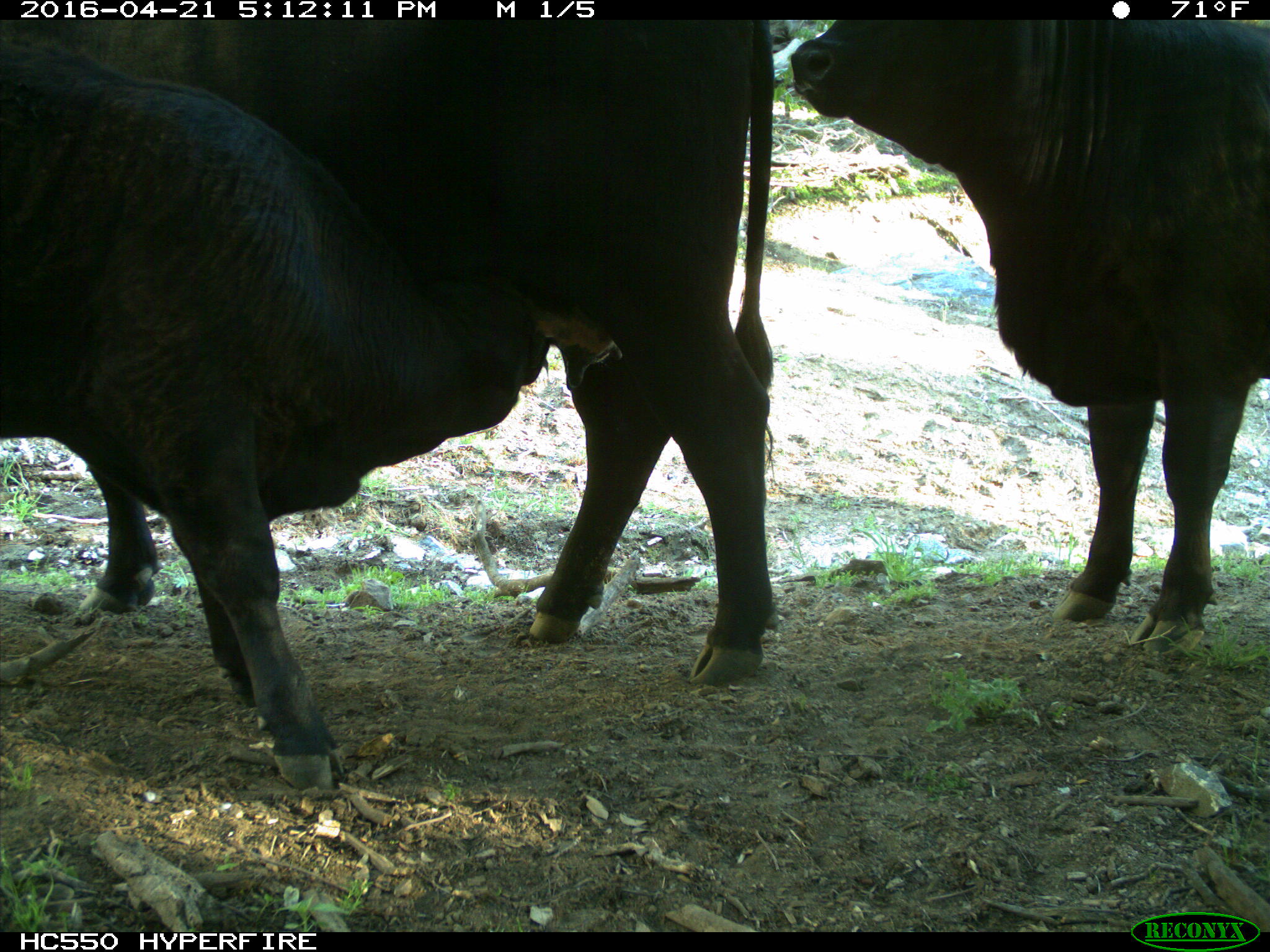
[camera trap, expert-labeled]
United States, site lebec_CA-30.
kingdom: Animalia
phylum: Chordata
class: Mammalia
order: Artiodactyla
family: Bovidae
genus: Bos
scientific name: Bos taurus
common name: domestic cow